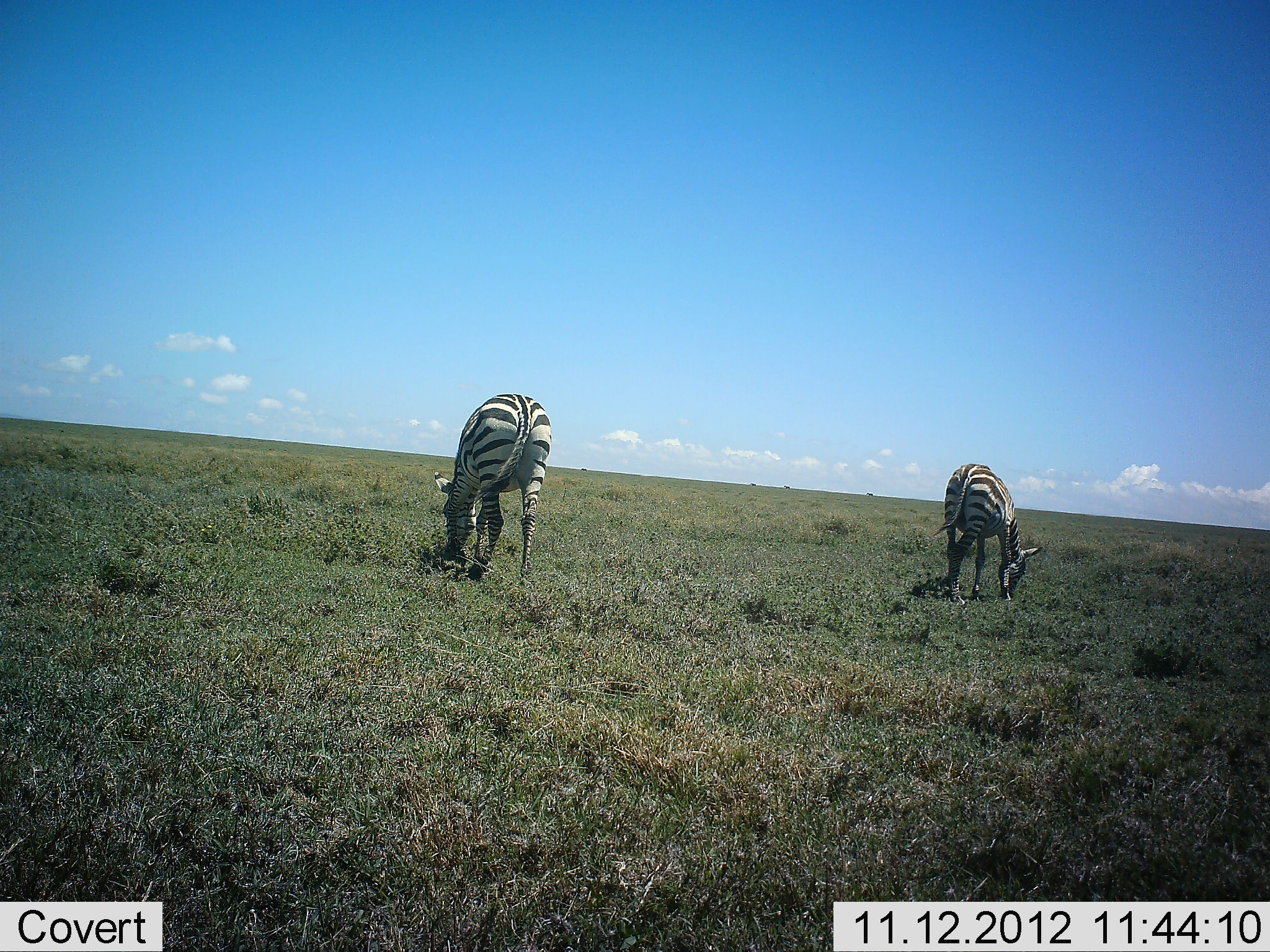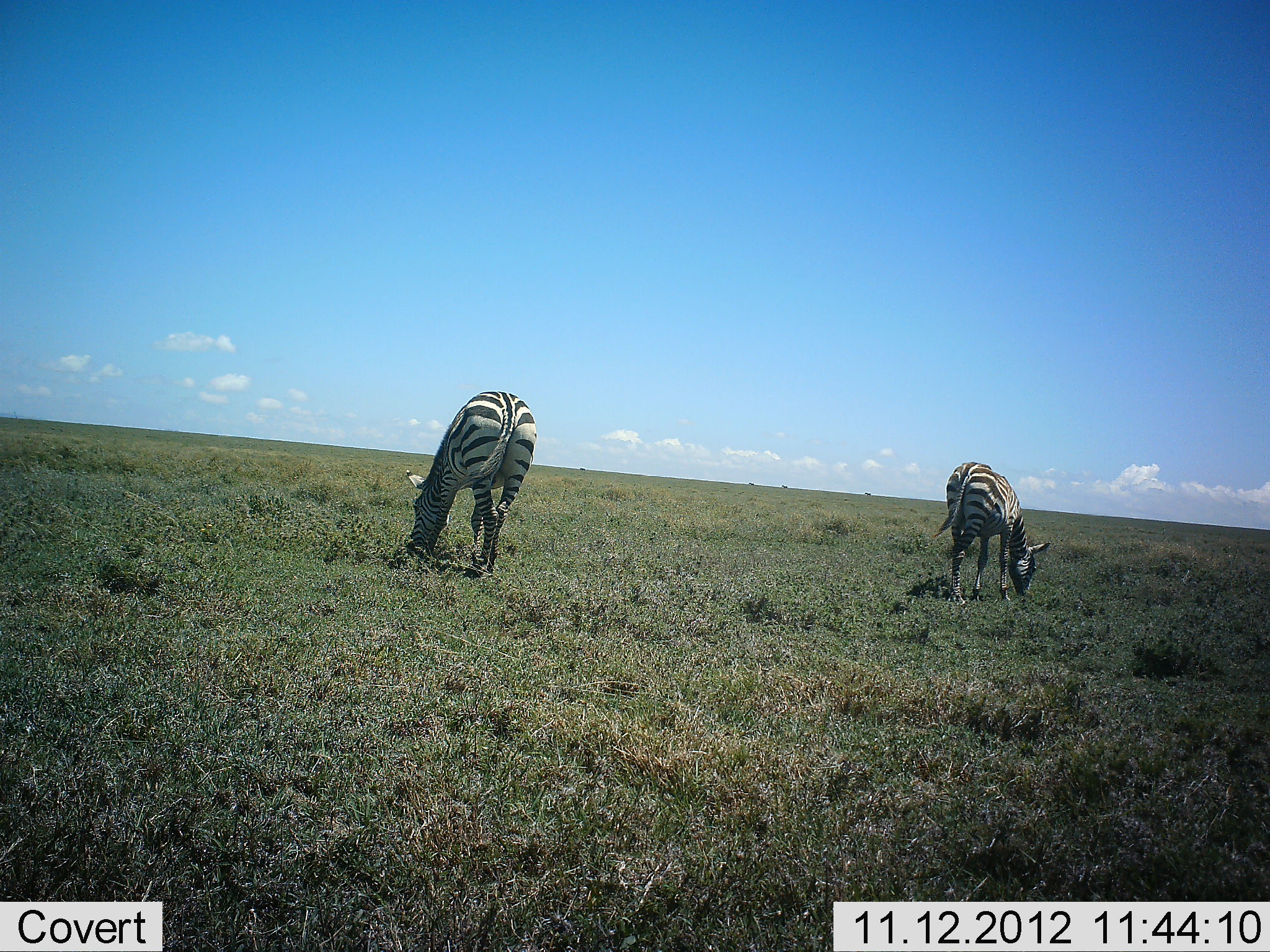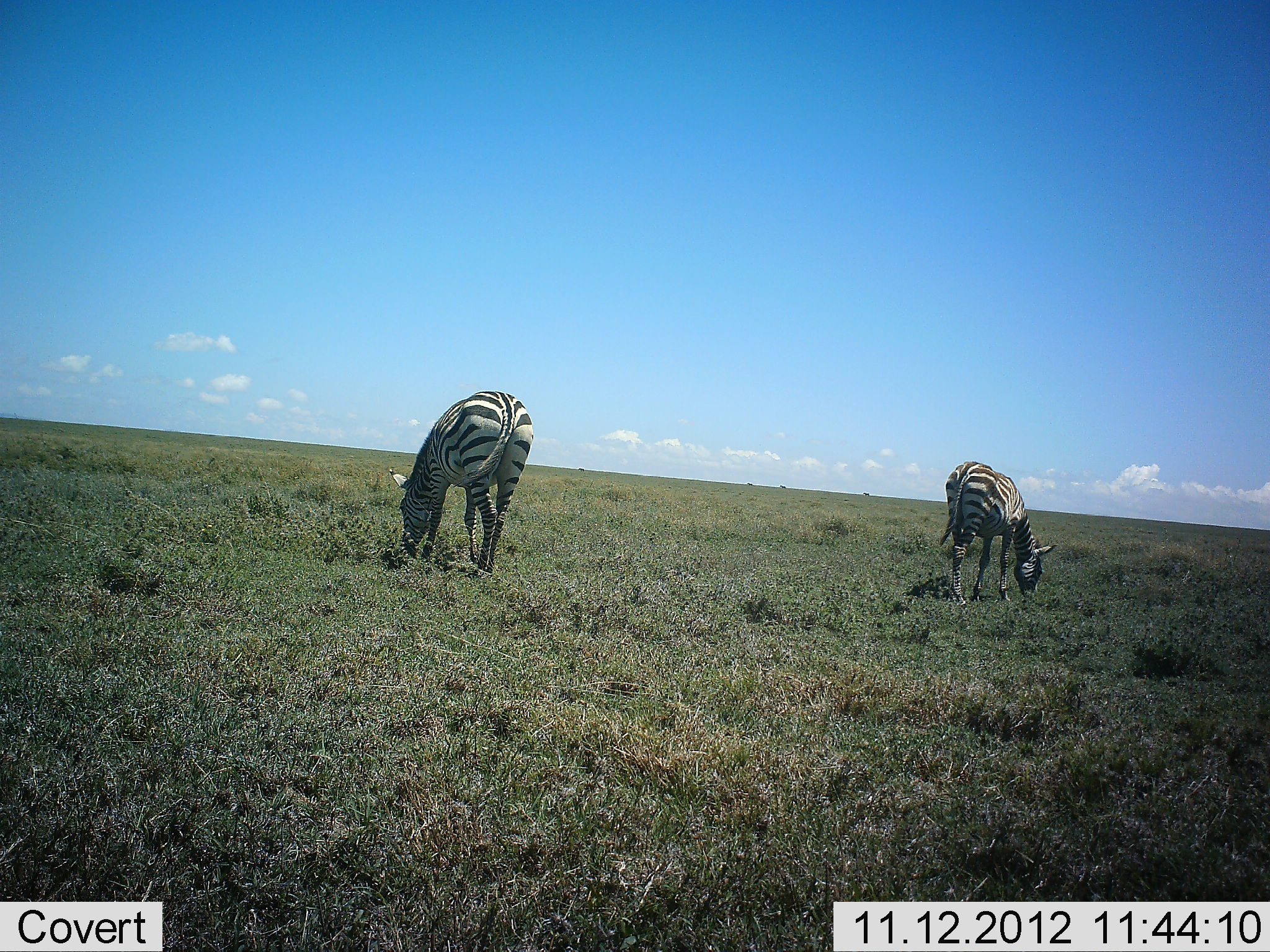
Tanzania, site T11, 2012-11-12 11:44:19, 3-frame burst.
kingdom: Animalia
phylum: Chordata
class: Mammalia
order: Perissodactyla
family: Equidae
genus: Equus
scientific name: Equus quagga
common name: plains zebra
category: zebra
Zebra (plains zebra) (Equus quagga), count 2. Behavior (volunteer vote fractions): standing 20%, resting 0%, moving 10%, interacting 0%. Young present (vote fraction): 0%. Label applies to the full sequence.